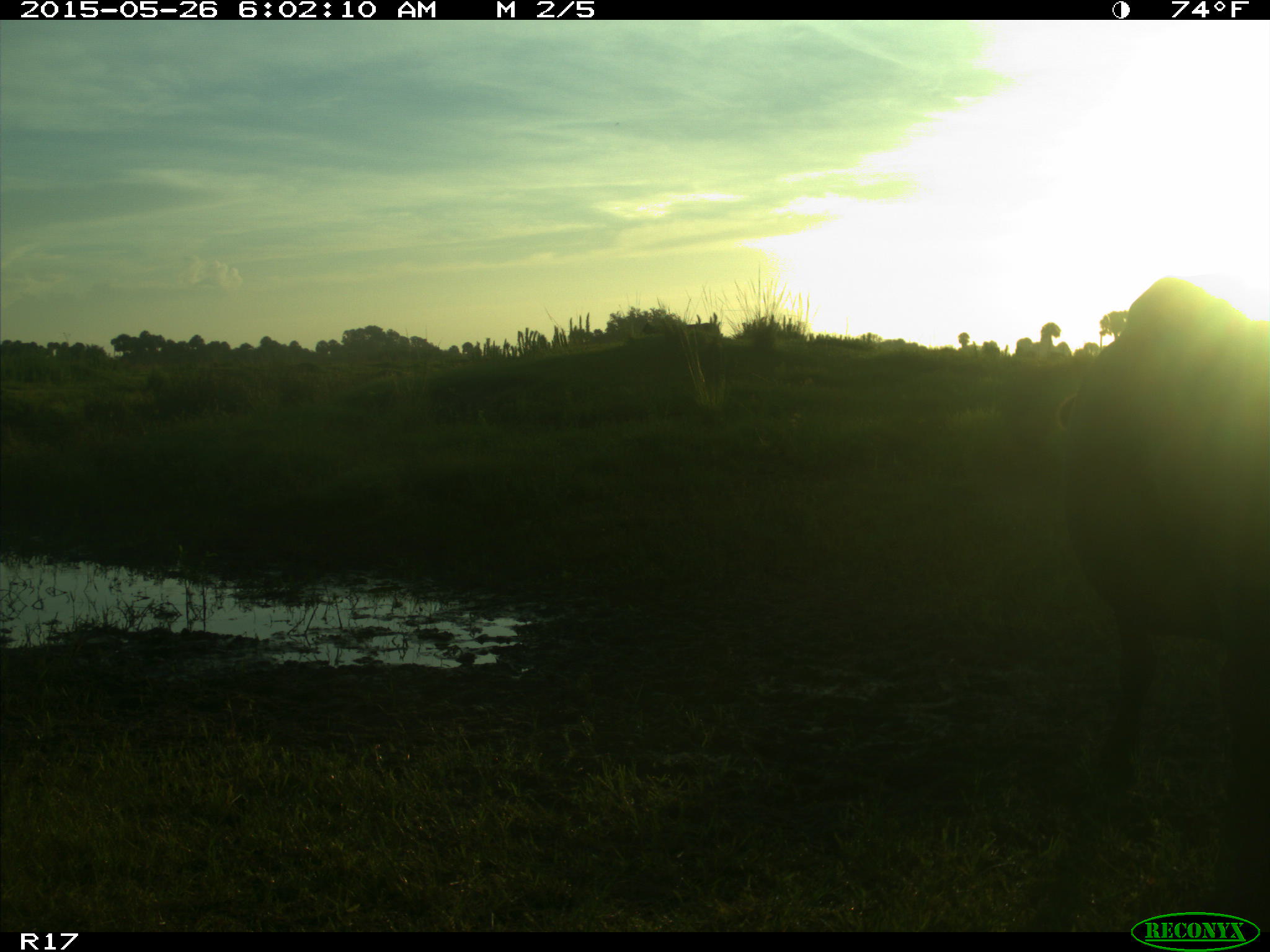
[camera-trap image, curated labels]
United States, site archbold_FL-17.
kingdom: Animalia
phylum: Chordata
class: Mammalia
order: Artiodactyla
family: Bovidae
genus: Bos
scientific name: Bos taurus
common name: domestic cow